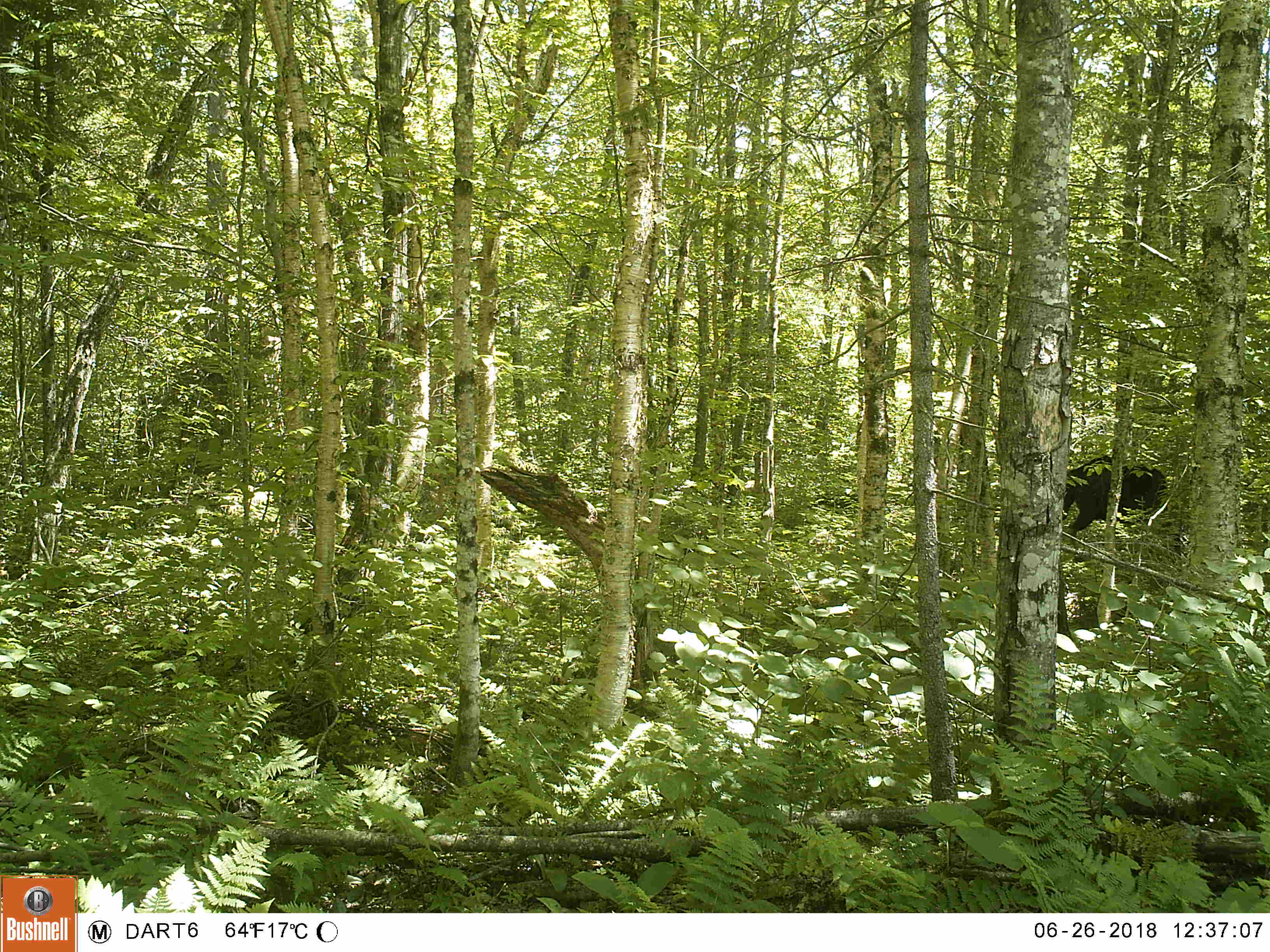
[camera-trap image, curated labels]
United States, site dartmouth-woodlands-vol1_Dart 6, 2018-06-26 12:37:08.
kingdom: Animalia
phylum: Chordata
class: Mammalia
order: Artiodactyla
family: Cervidae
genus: Alces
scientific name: Alces alces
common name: moose